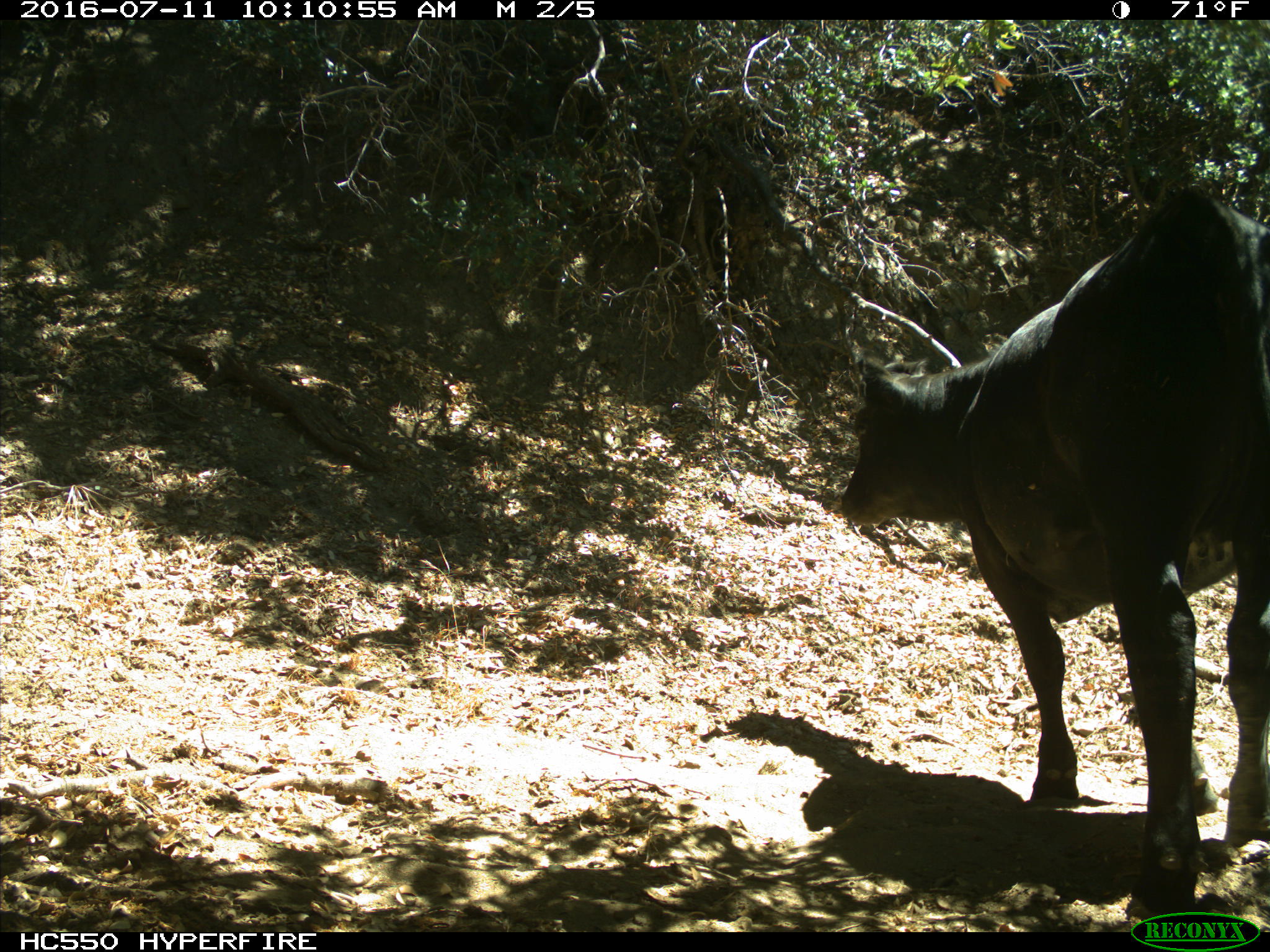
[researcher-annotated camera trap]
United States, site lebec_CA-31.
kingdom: Animalia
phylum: Chordata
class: Mammalia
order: Artiodactyla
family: Bovidae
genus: Bos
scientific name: Bos taurus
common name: domestic cow